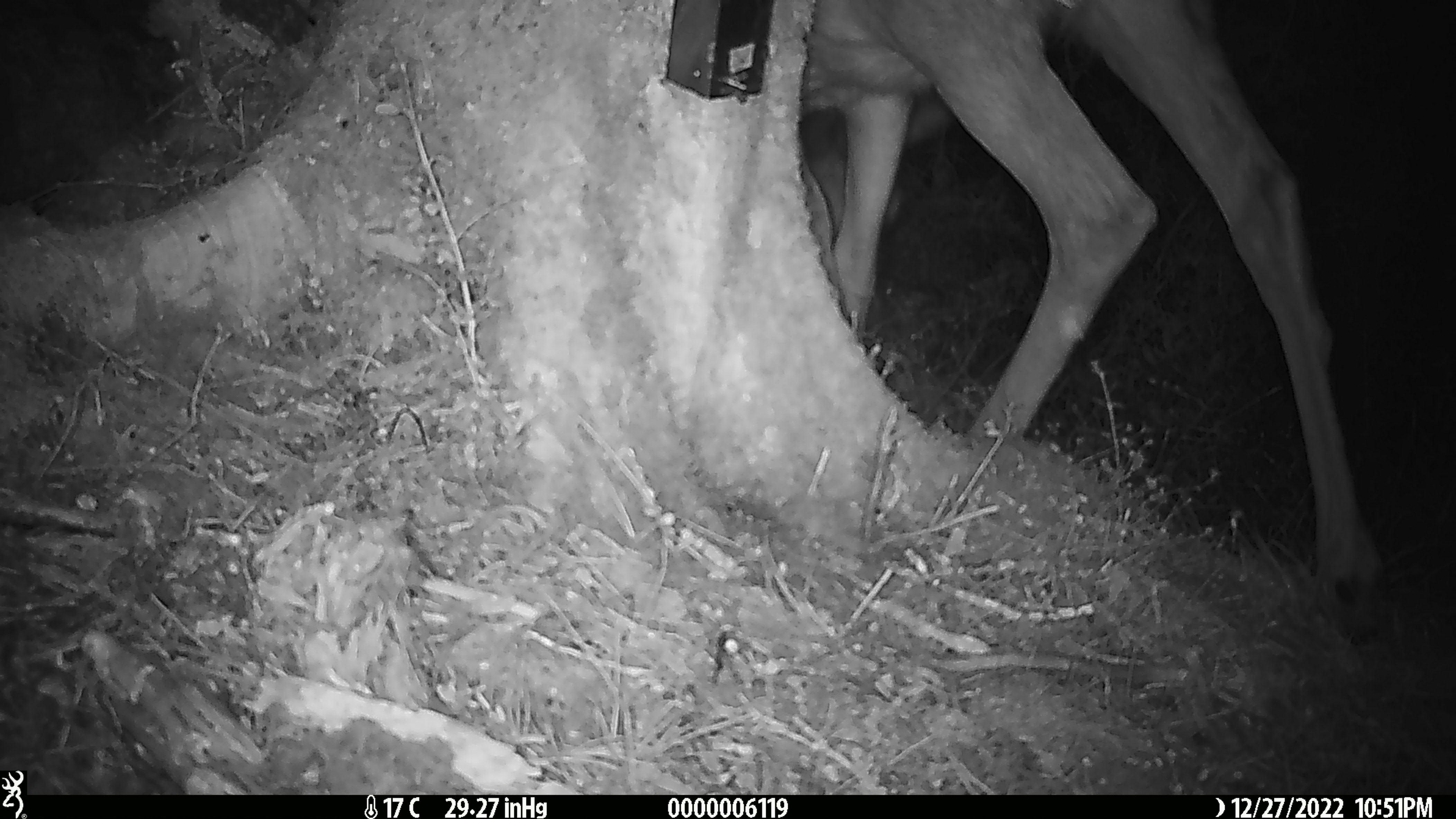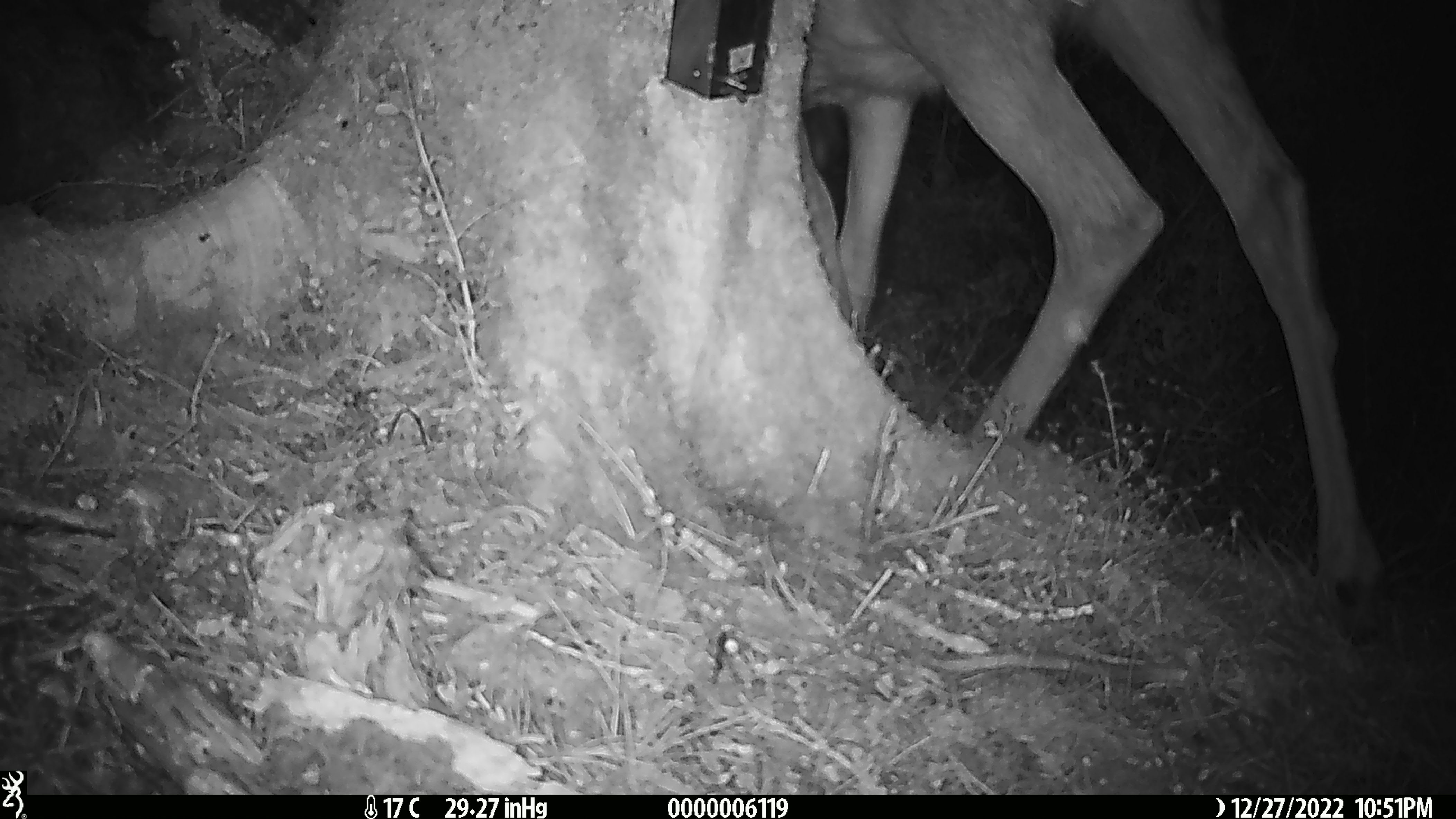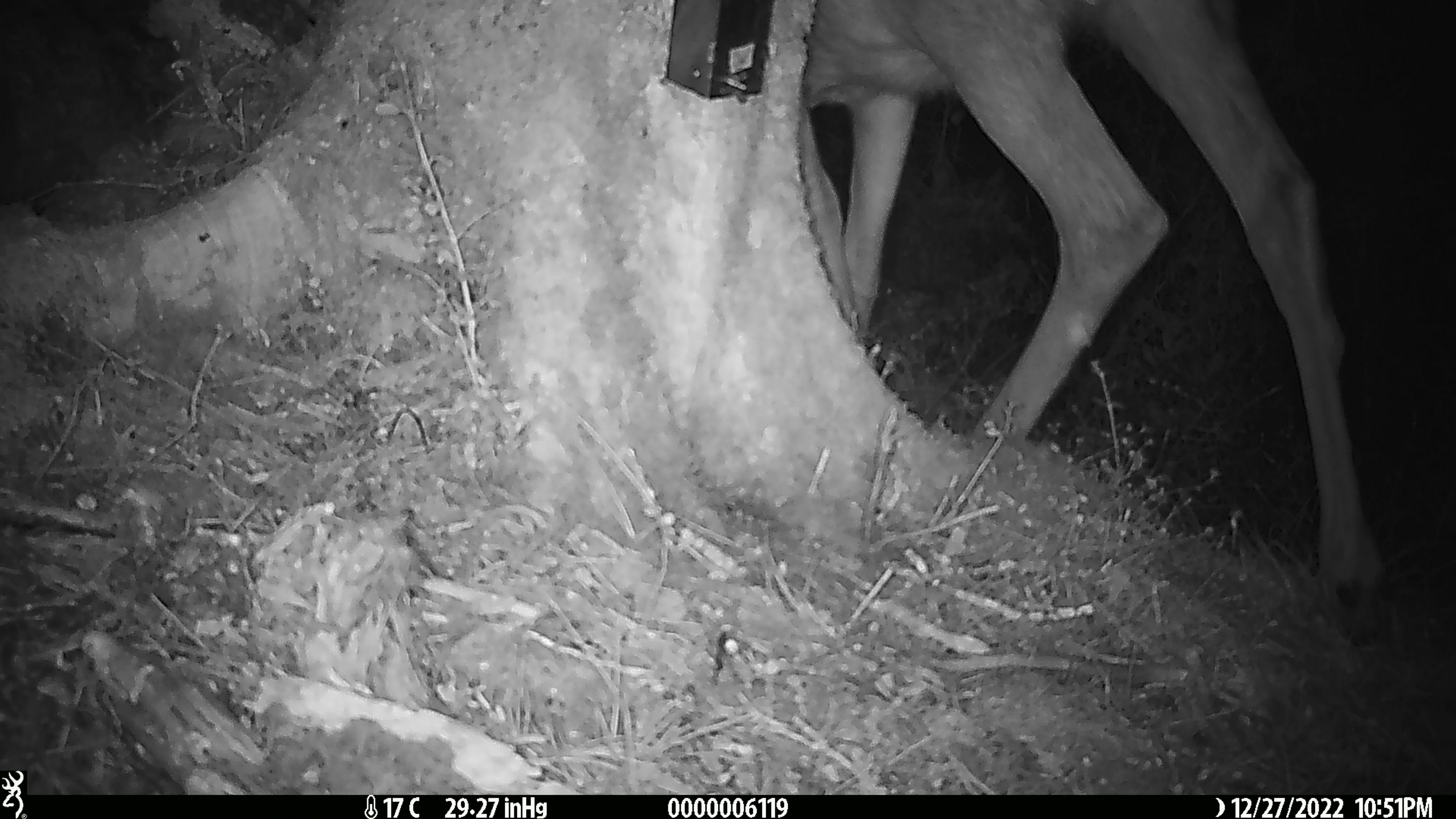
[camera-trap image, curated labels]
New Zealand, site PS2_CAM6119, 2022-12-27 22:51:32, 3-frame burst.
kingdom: Animalia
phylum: Chordata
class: Mammalia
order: Artiodactyla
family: Cervidae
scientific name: Cervidae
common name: deer